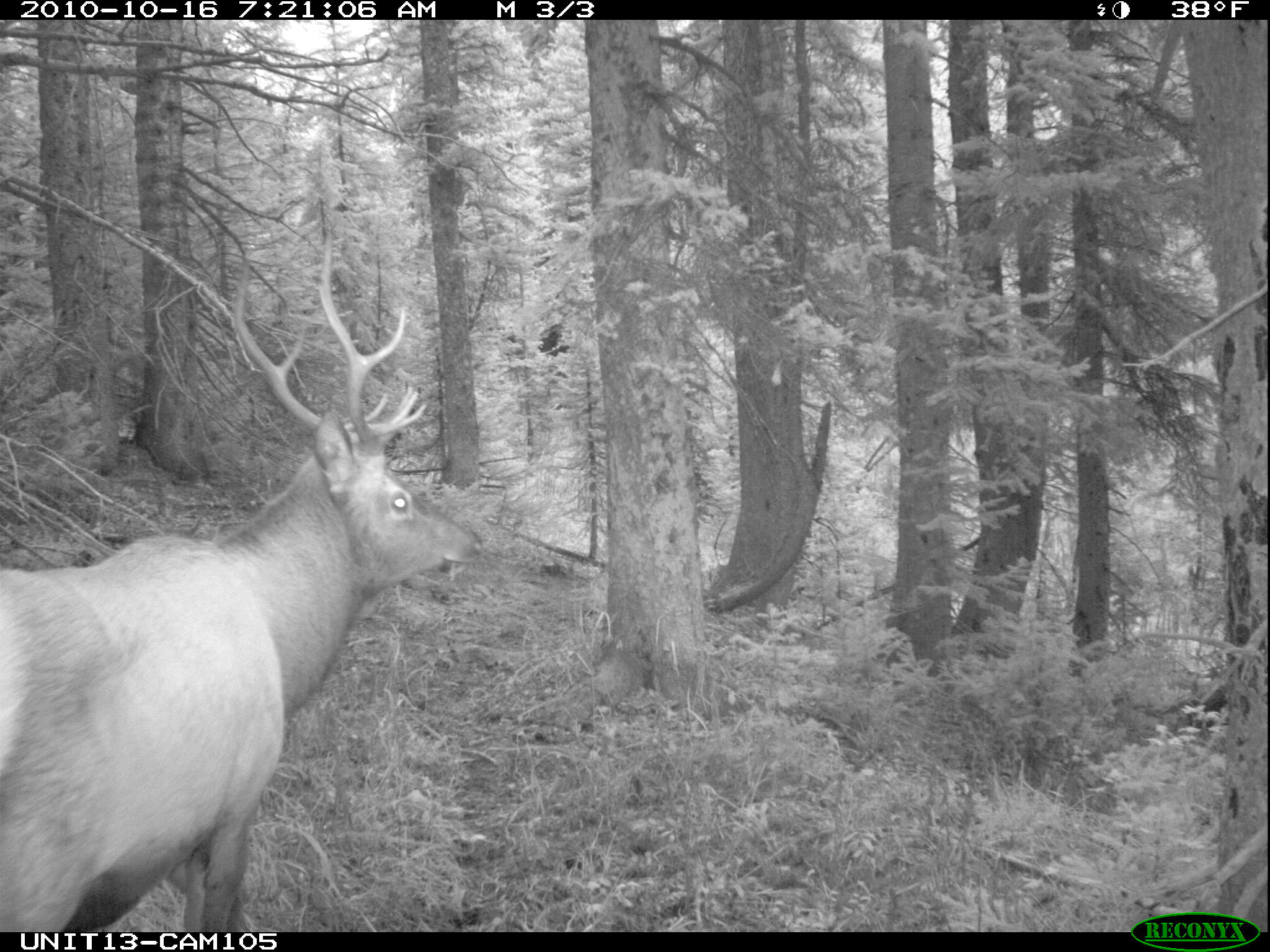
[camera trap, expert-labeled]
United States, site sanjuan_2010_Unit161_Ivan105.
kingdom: Animalia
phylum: Chordata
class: Mammalia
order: Artiodactyla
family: Cervidae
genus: Cervus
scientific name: Cervus elaphus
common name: red deer